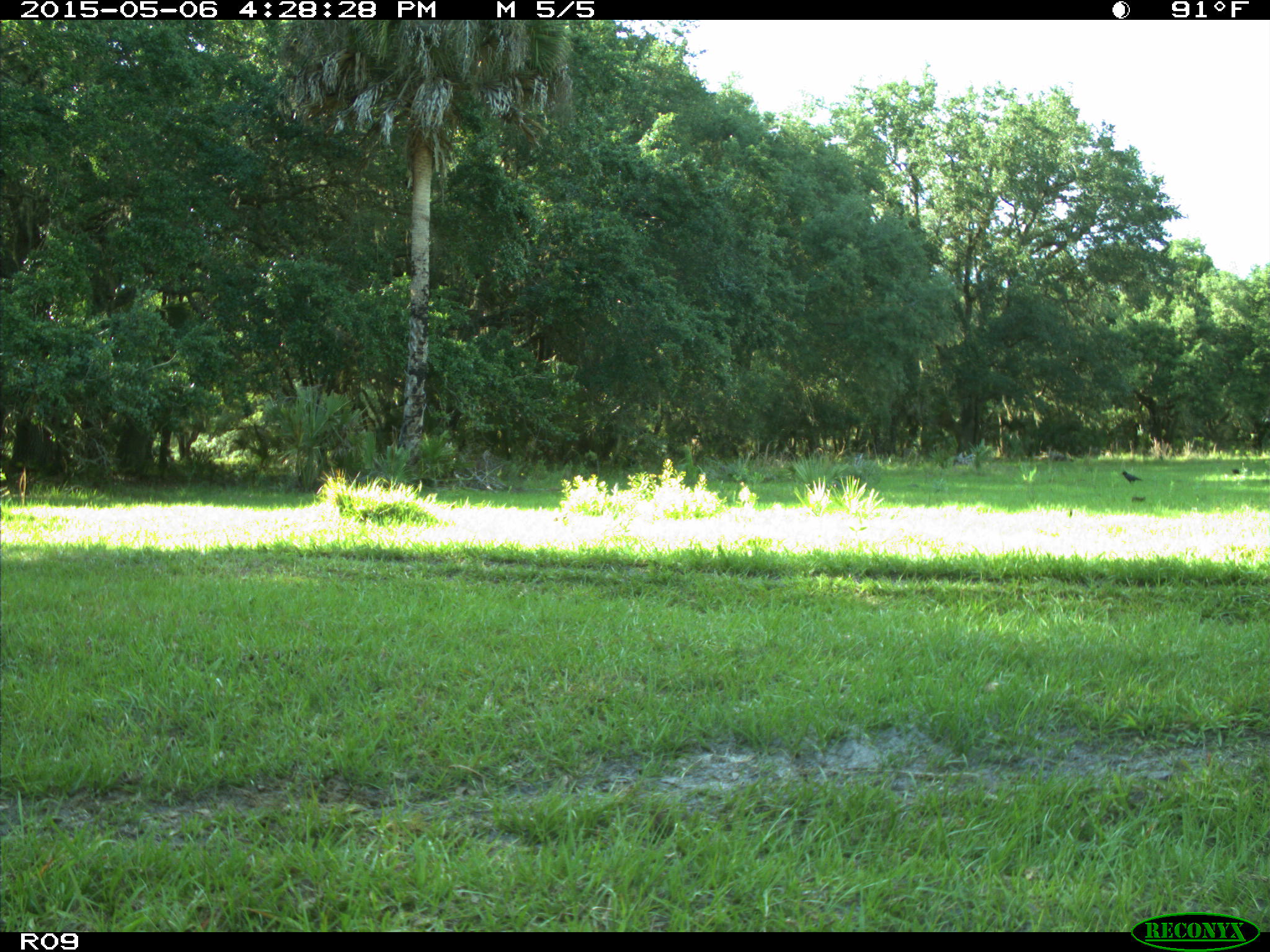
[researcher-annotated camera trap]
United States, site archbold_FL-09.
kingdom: Animalia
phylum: Chordata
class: Aves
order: Passeriformes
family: Corvidae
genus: Corvus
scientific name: Corvus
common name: crows and ravens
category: unidentified corvus